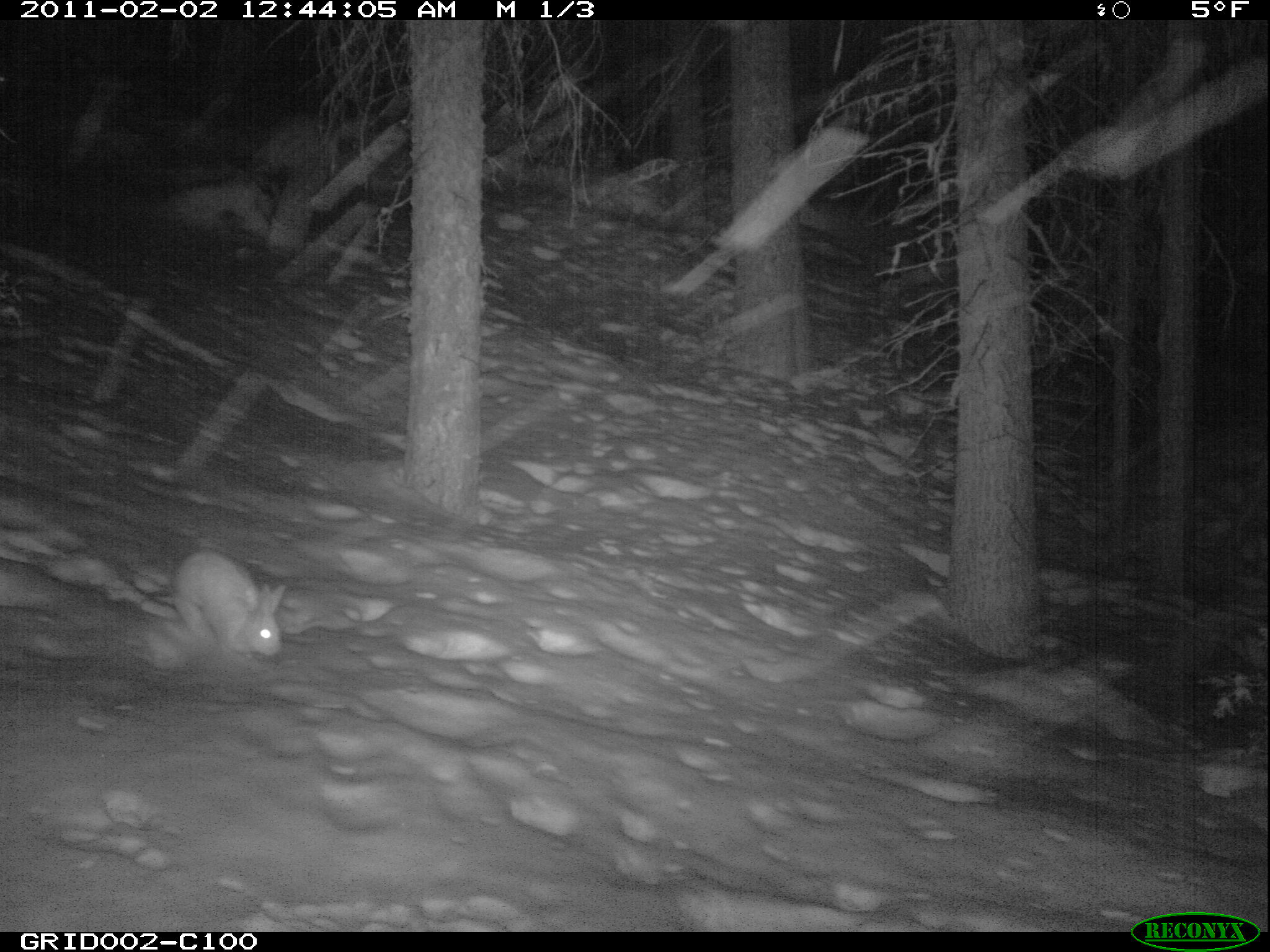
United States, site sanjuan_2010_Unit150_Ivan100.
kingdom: Animalia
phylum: Chordata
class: Mammalia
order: Lagomorpha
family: Leporidae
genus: Lepus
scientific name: Lepus americanus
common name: snowshoe hare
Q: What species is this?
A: Lepus americanus (snowshoe hare).